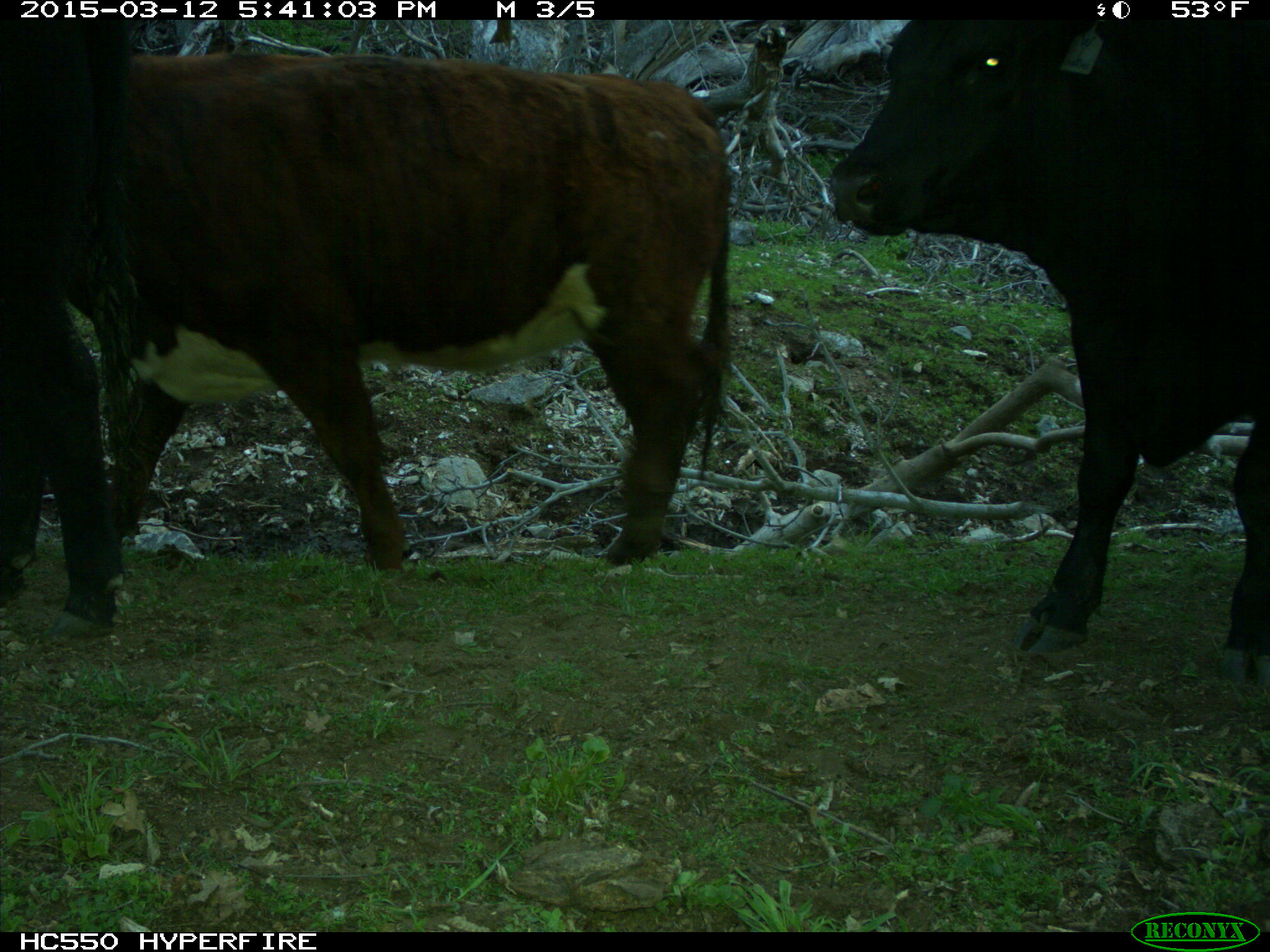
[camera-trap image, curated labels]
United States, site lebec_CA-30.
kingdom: Animalia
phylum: Chordata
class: Mammalia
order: Artiodactyla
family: Bovidae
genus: Bos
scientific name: Bos taurus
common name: domestic cow